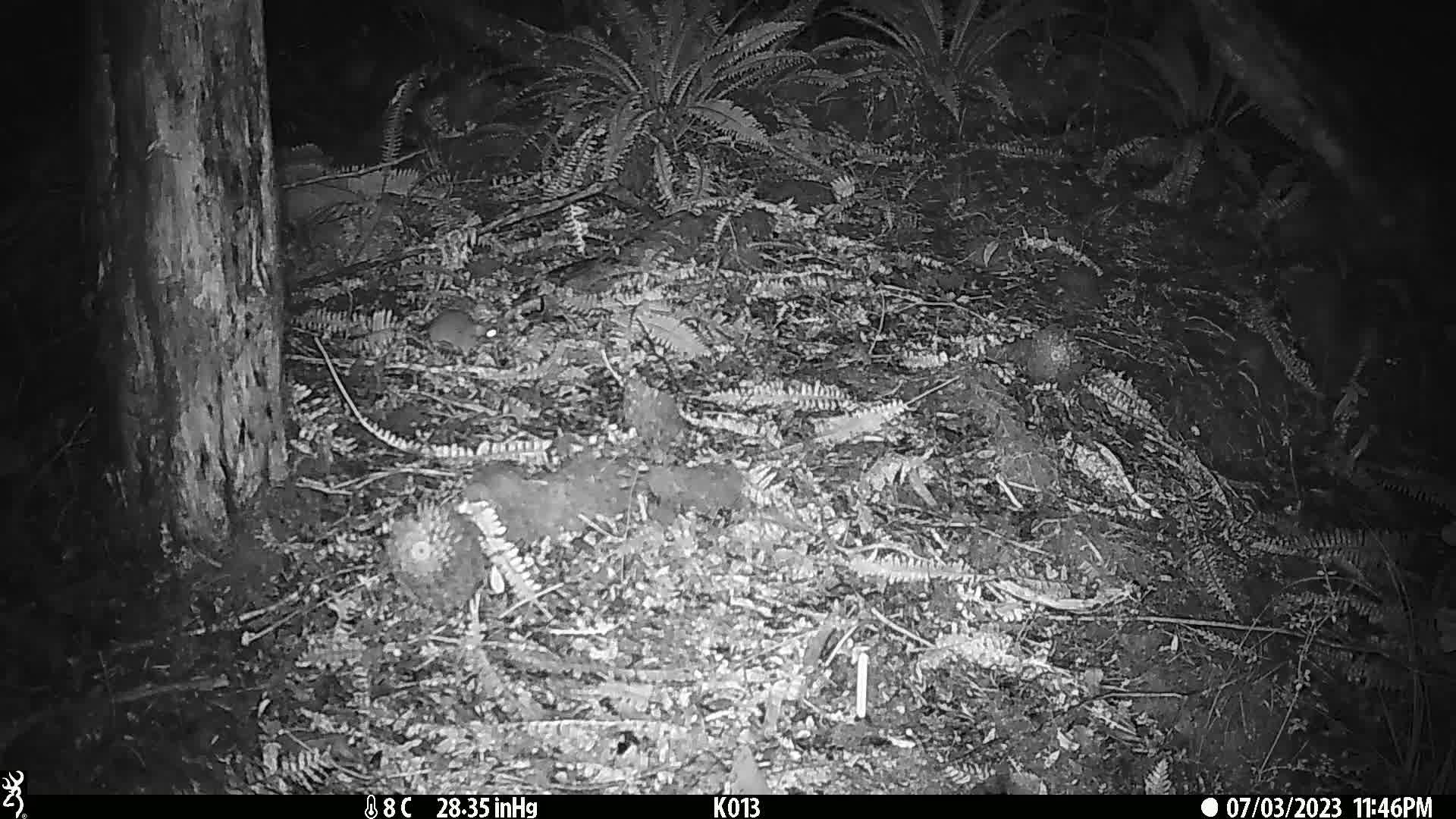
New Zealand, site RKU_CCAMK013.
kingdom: Animalia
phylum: Chordata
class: Mammalia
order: Rodentia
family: Muridae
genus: Rattus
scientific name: Rattus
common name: rat